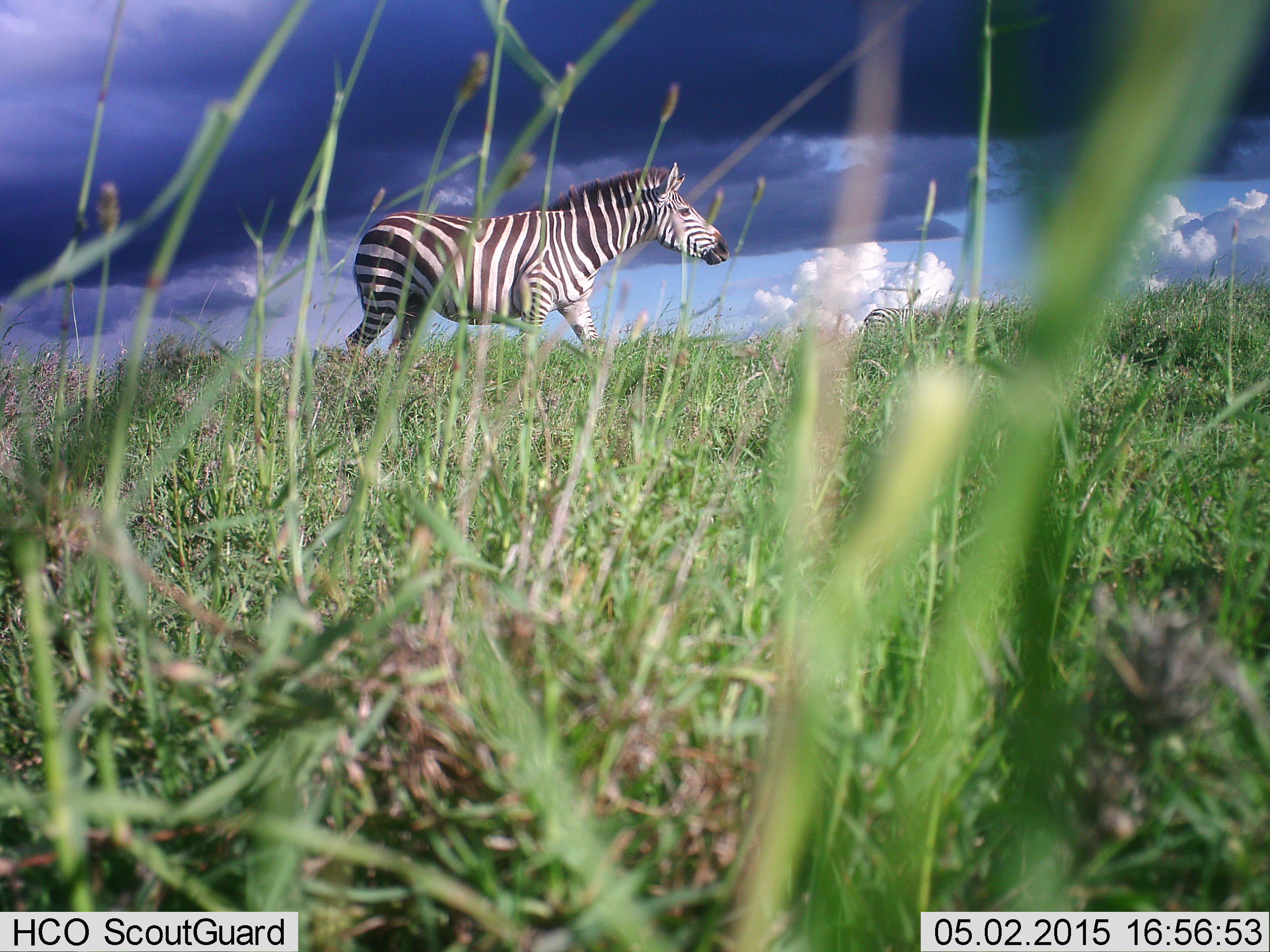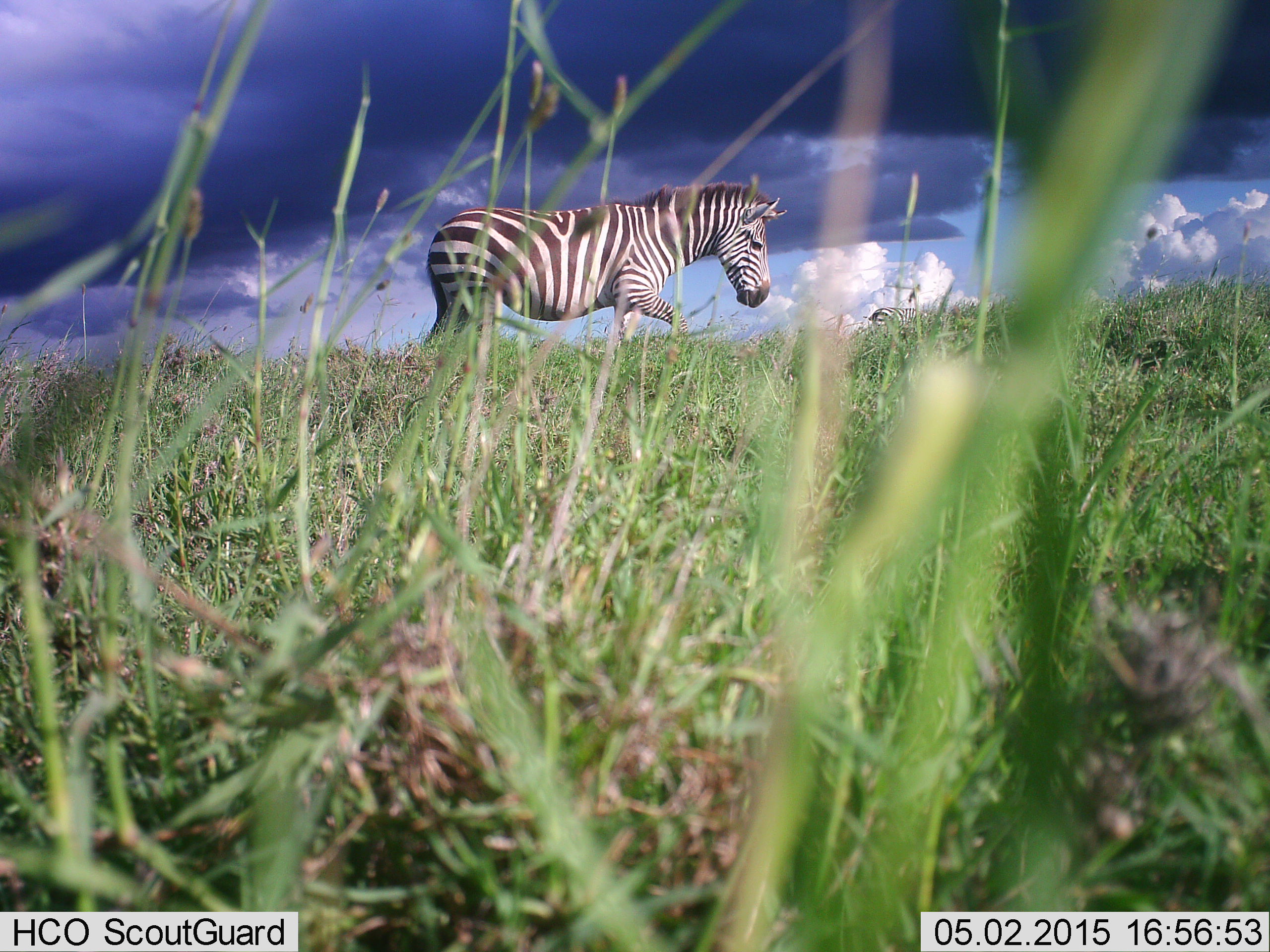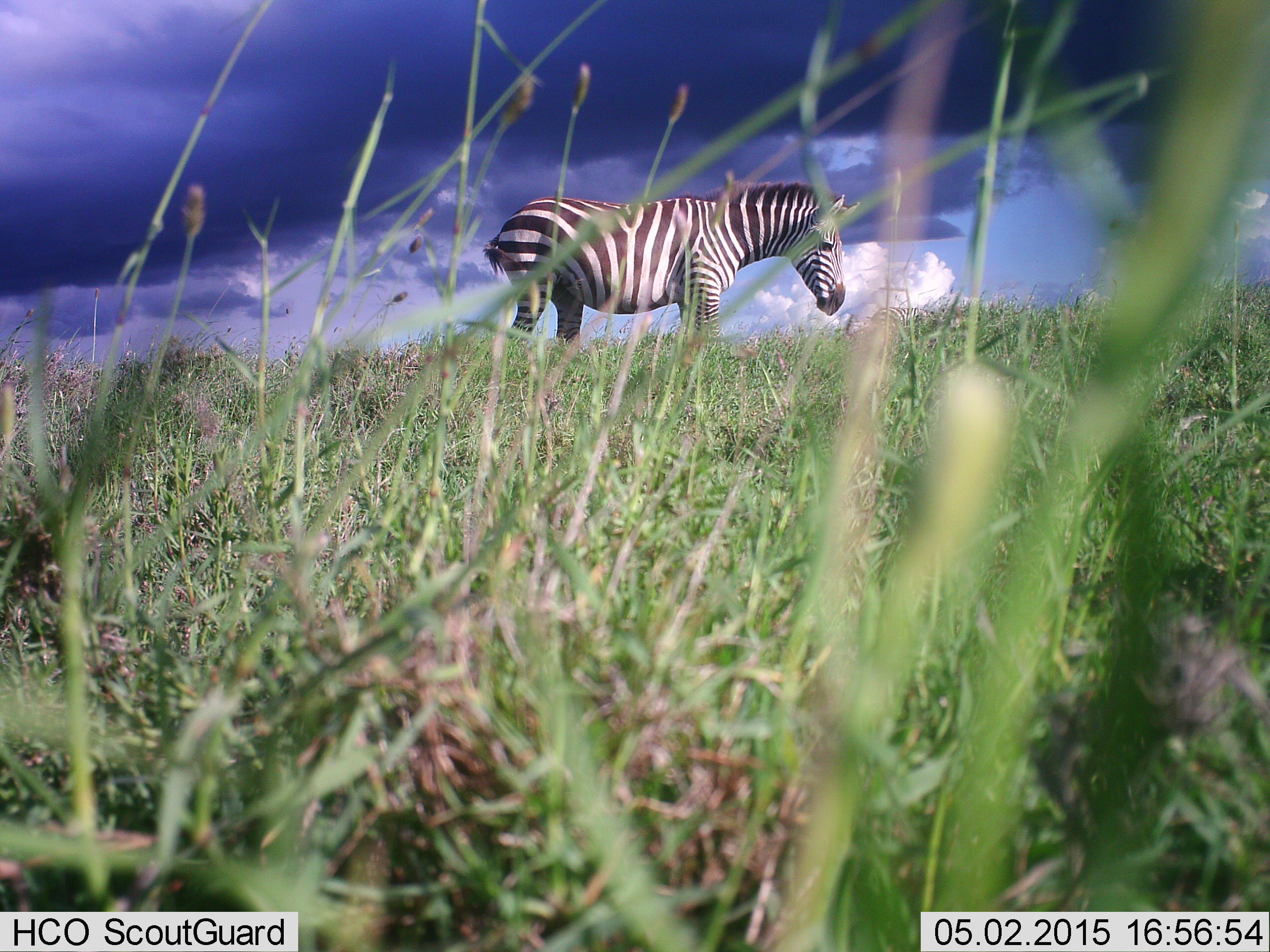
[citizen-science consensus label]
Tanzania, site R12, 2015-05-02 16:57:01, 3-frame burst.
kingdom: Animalia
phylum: Chordata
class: Mammalia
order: Perissodactyla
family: Equidae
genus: Equus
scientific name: Equus quagga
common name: plains zebra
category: zebra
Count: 1.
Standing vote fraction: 10%.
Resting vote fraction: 0%.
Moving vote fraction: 100%.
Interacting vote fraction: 0%.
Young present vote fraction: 0%.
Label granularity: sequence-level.